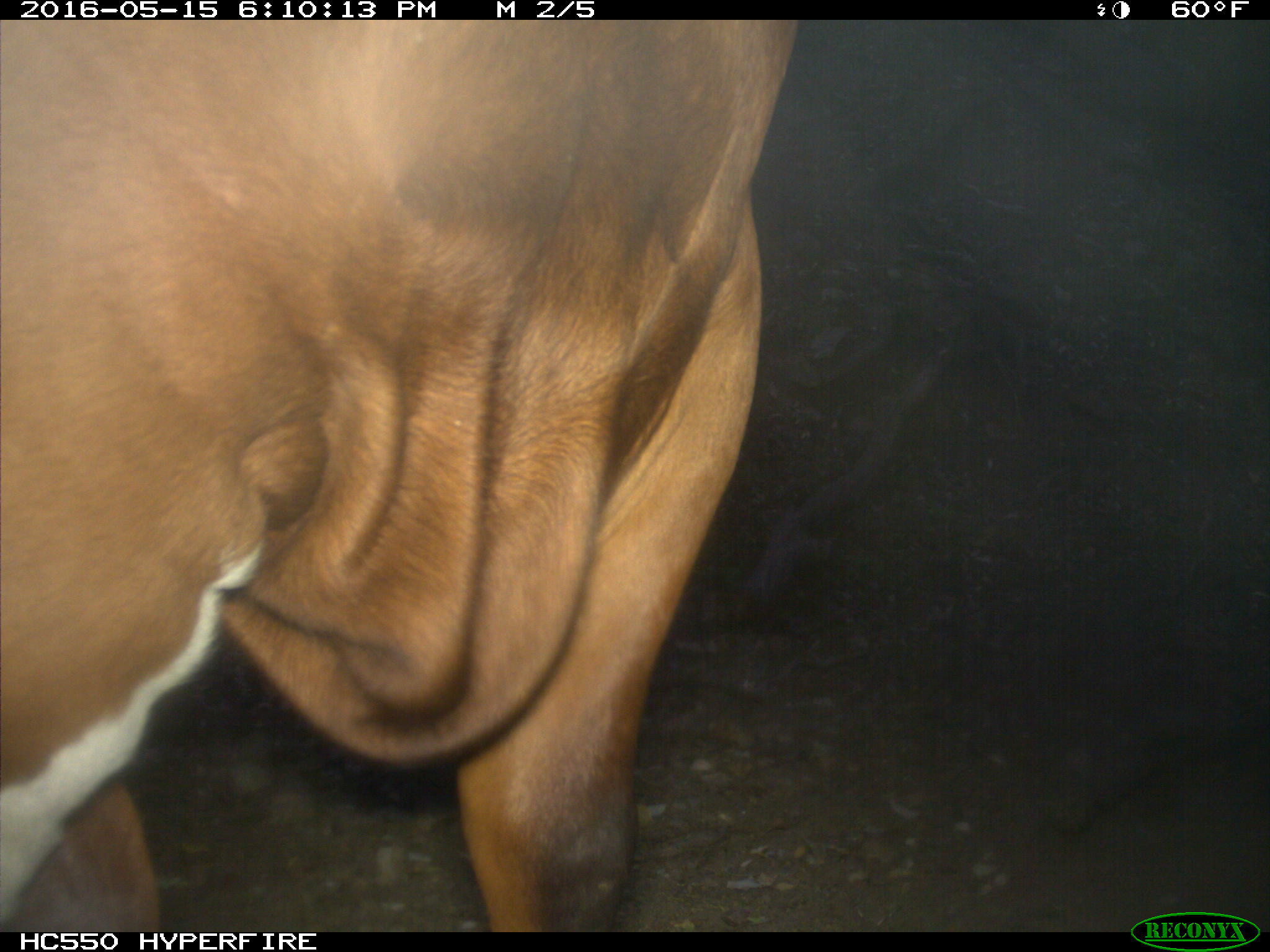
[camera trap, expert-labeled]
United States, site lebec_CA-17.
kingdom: Animalia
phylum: Chordata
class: Mammalia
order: Artiodactyla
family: Bovidae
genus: Bos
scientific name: Bos taurus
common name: domestic cow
Bos taurus (domestic cow).